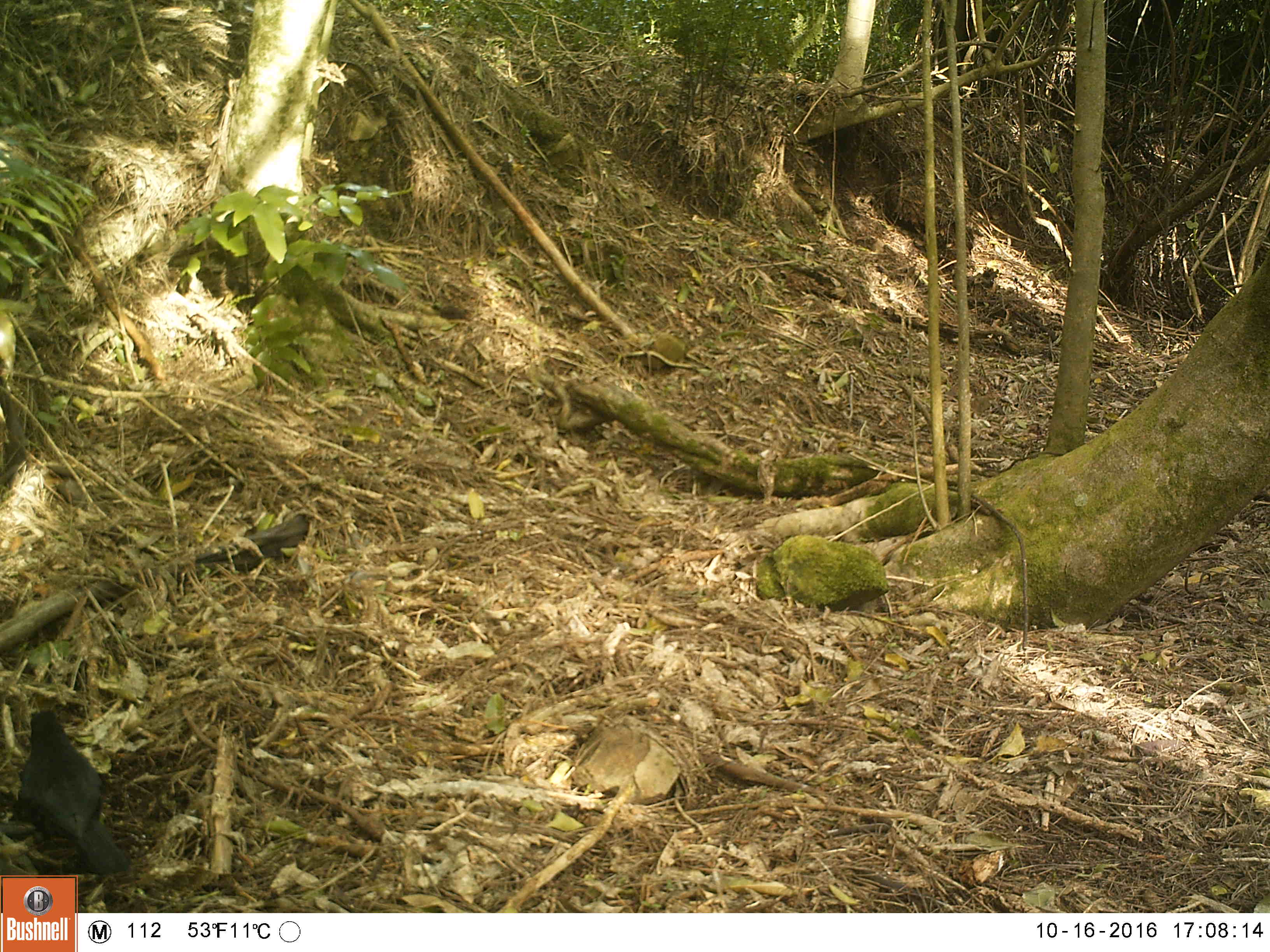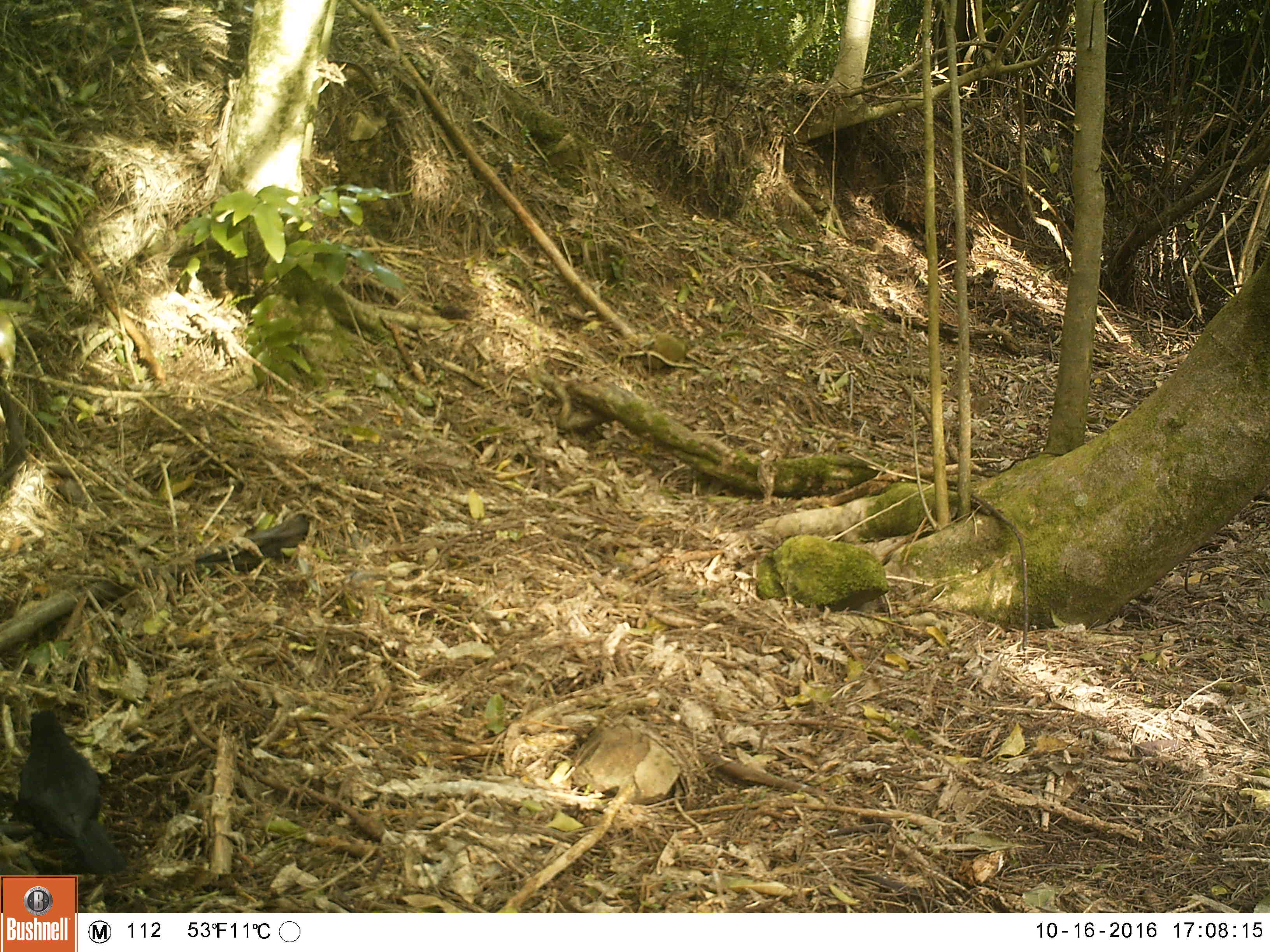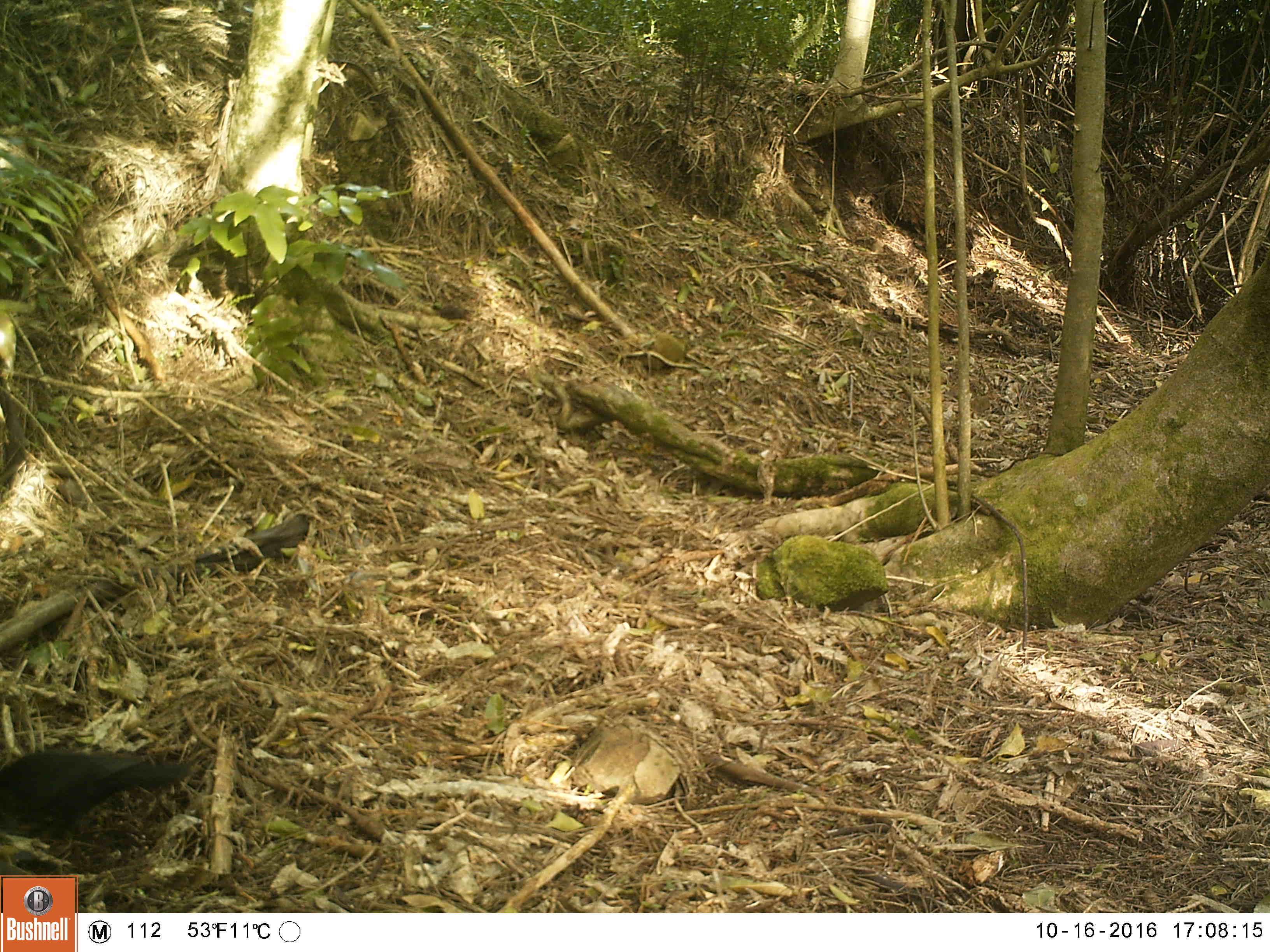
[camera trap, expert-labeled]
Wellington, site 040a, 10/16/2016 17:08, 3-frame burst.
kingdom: Animalia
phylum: Chordata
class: Aves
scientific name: Aves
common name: bird